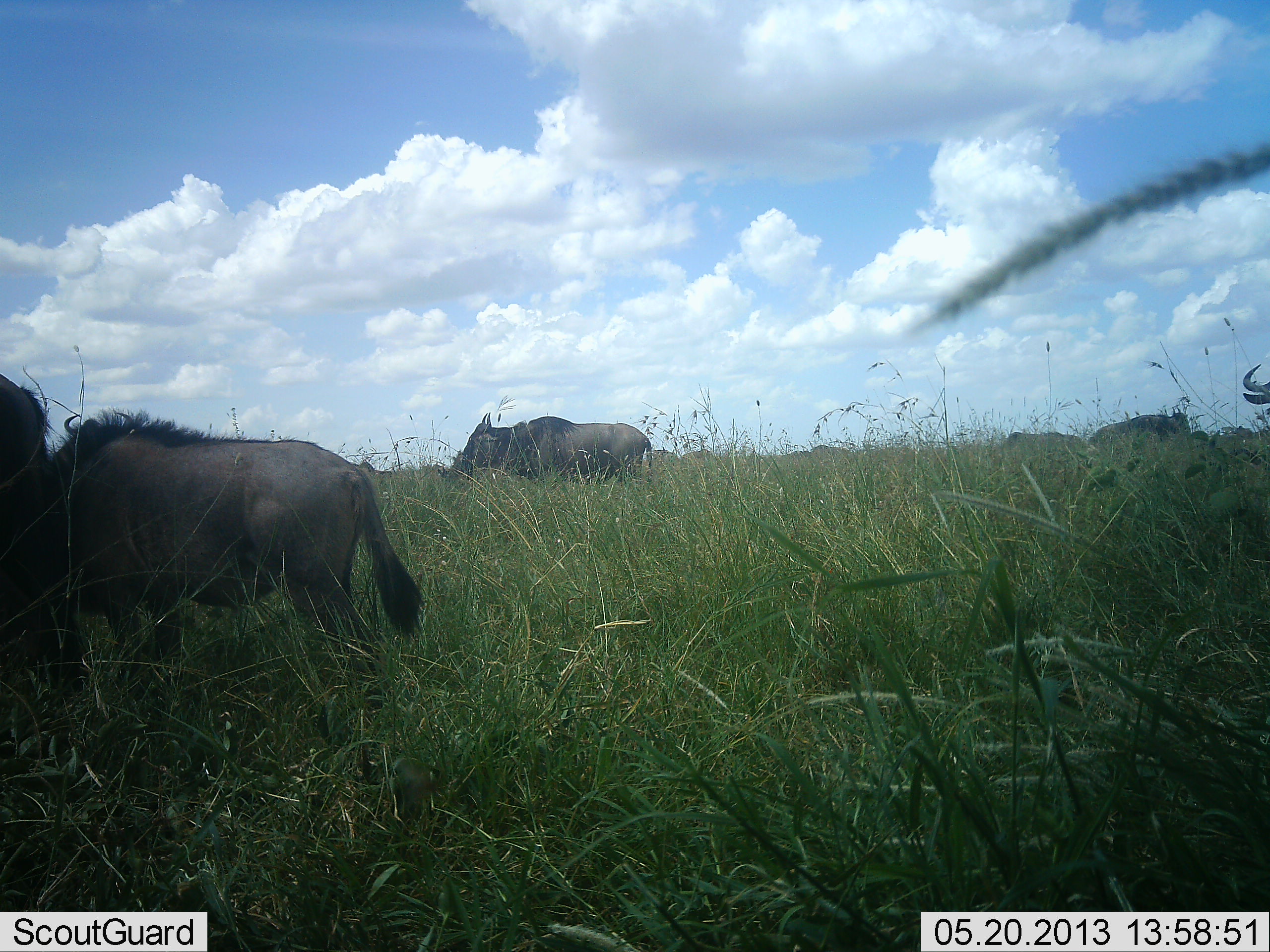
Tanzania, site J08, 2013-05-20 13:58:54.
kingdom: Animalia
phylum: Chordata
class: Mammalia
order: Artiodactyla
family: Bovidae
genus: Connochaetes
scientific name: Connochaetes taurinus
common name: blue wildebeest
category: wildebeest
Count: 5.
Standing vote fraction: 68%.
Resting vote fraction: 4%.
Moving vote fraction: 16%.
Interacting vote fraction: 4%.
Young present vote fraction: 4%.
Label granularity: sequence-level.